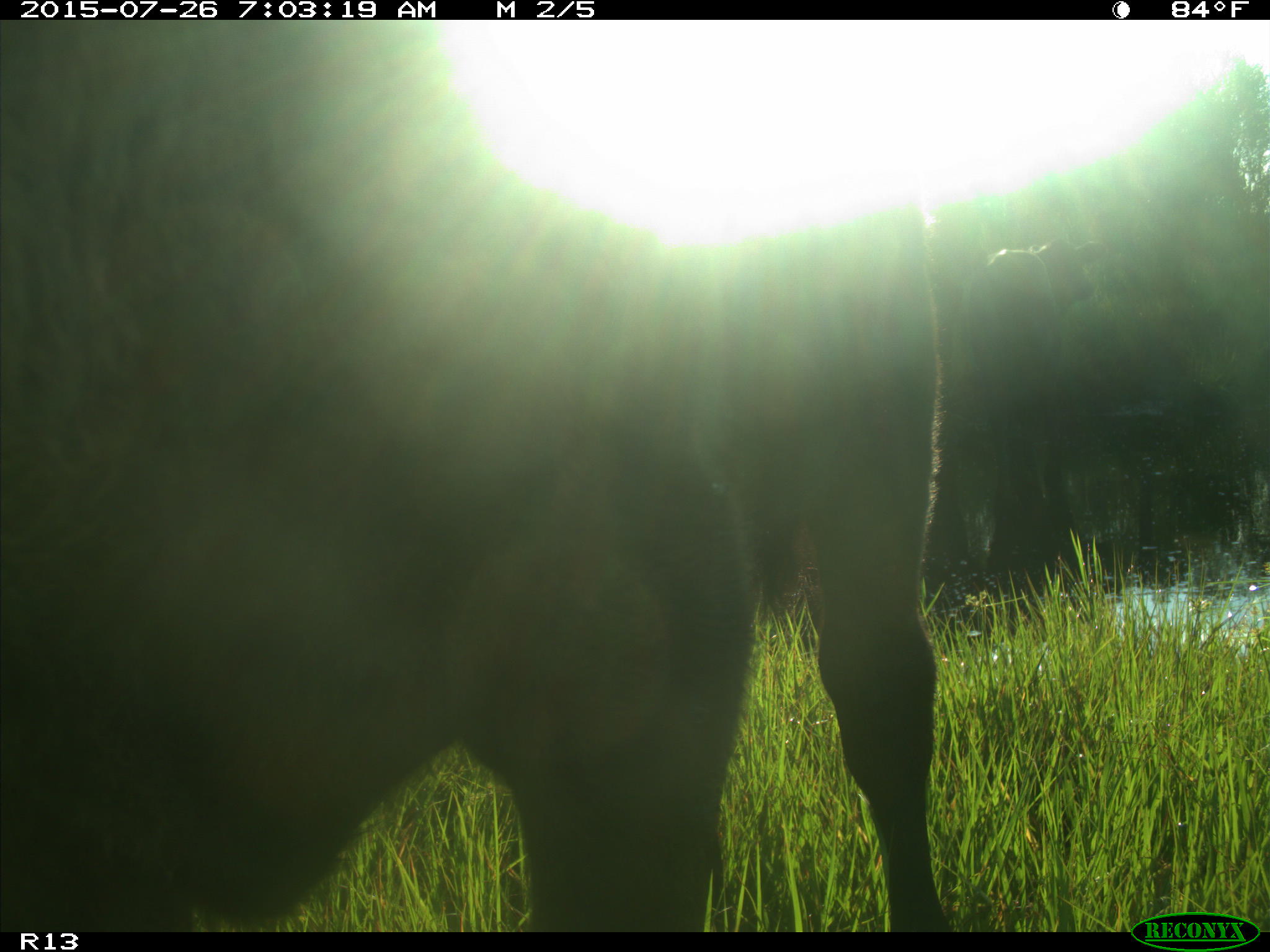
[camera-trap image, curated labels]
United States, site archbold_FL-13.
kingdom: Animalia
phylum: Chordata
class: Mammalia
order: Artiodactyla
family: Bovidae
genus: Bos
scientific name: Bos taurus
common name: domestic cow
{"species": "Bos taurus (domestic cow)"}